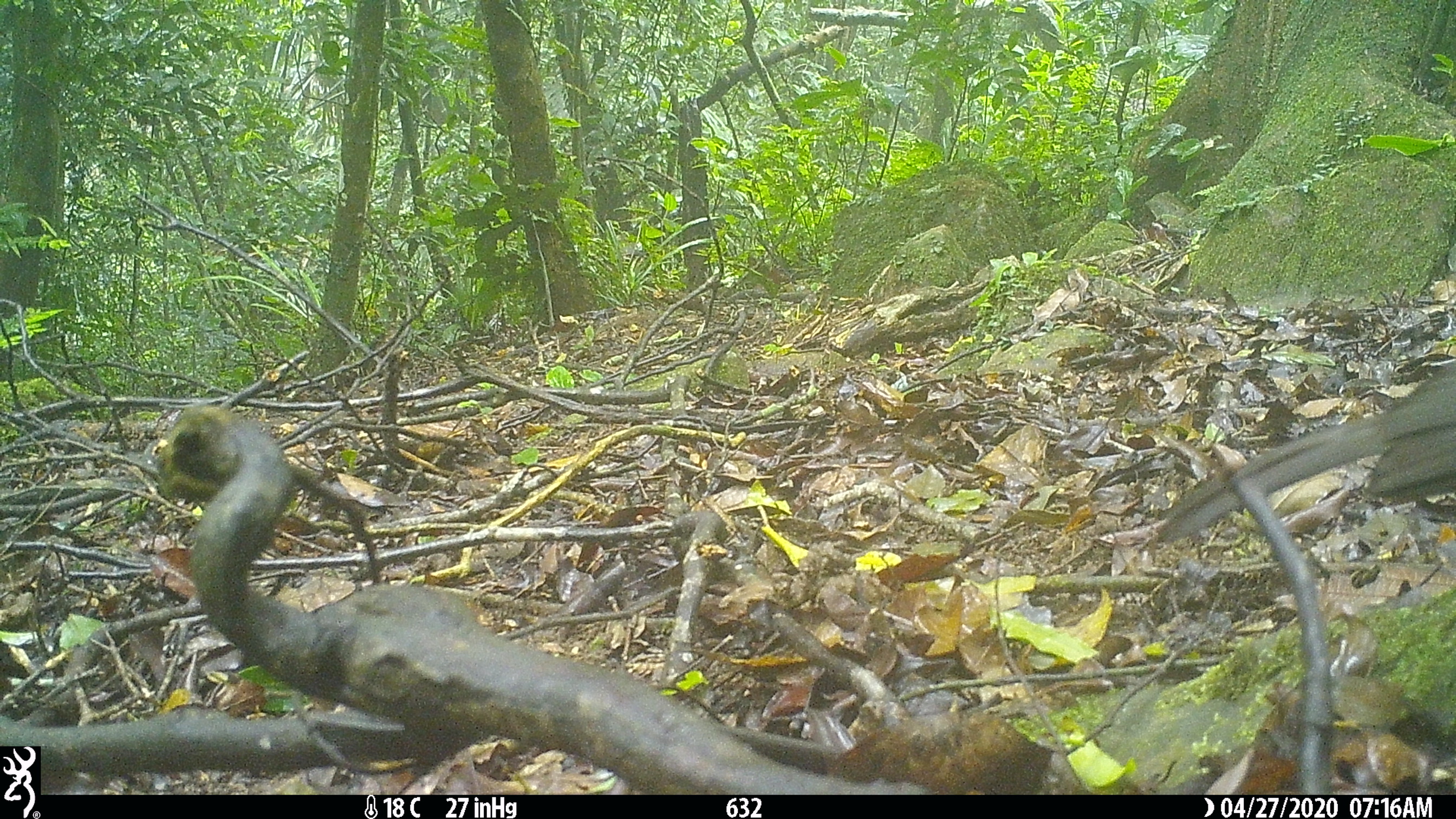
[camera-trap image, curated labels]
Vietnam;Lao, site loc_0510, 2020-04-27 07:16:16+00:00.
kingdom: Animalia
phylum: Chordata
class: Aves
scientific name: Aves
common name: bird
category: unidentified bird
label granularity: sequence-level